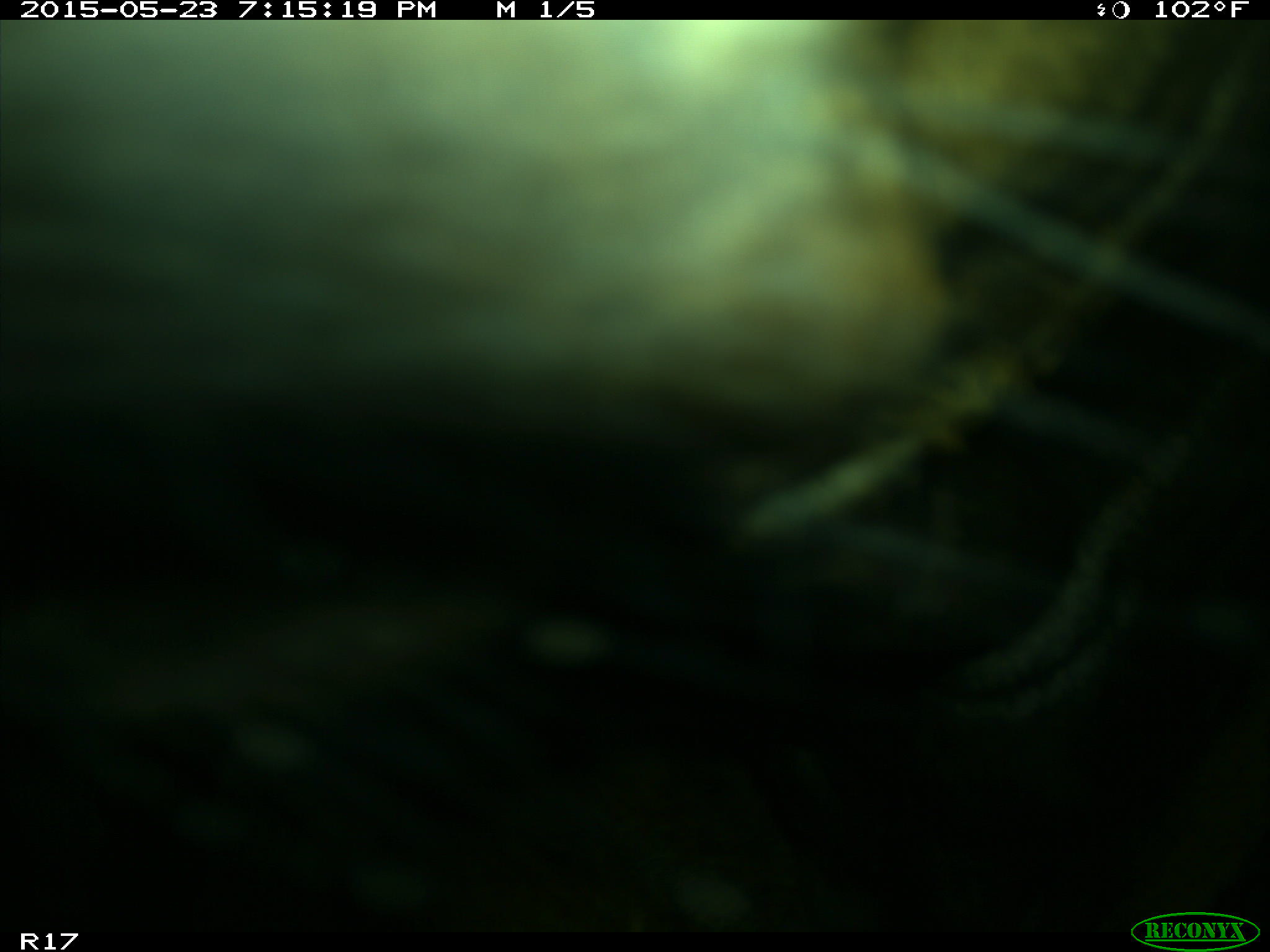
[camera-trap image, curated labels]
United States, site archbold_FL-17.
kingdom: Animalia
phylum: Chordata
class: Mammalia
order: Artiodactyla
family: Bovidae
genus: Bos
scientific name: Bos taurus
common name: domestic cow